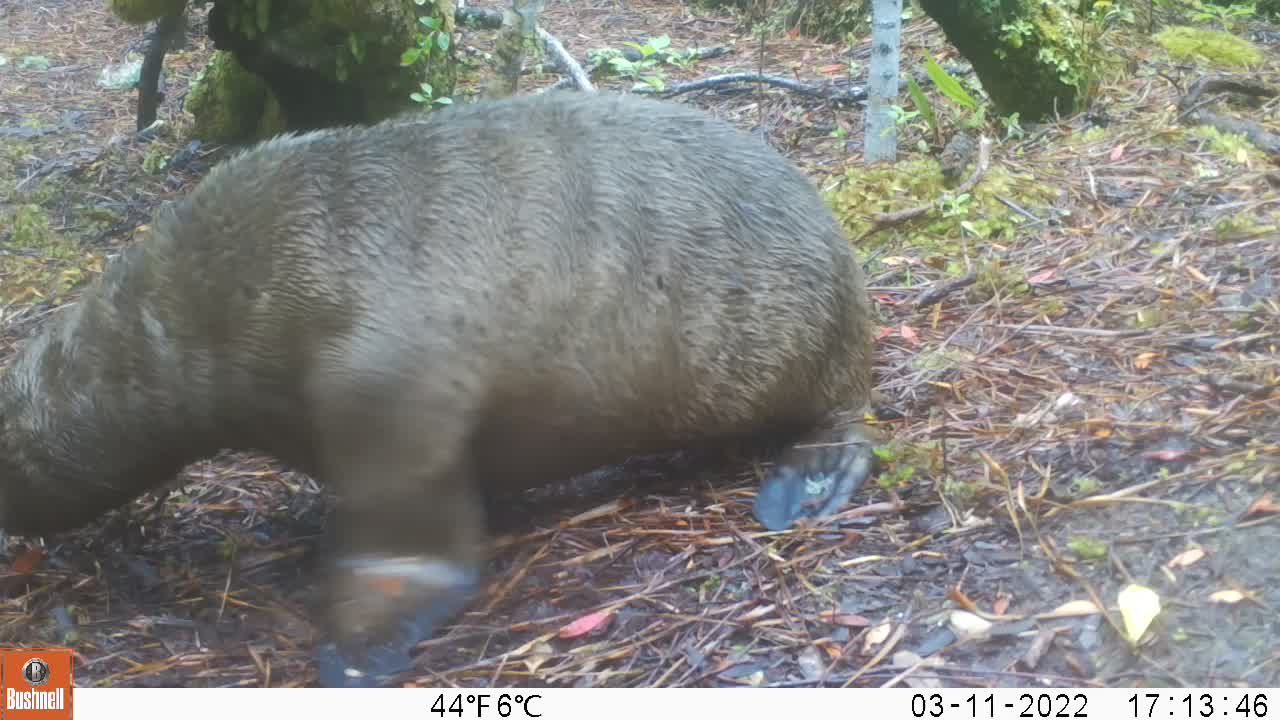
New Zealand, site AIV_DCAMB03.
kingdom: Animalia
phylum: Chordata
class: Mammalia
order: Carnivora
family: Otariidae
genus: Phocarctos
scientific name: Phocarctos hookeri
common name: new zealand sea lion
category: sealion